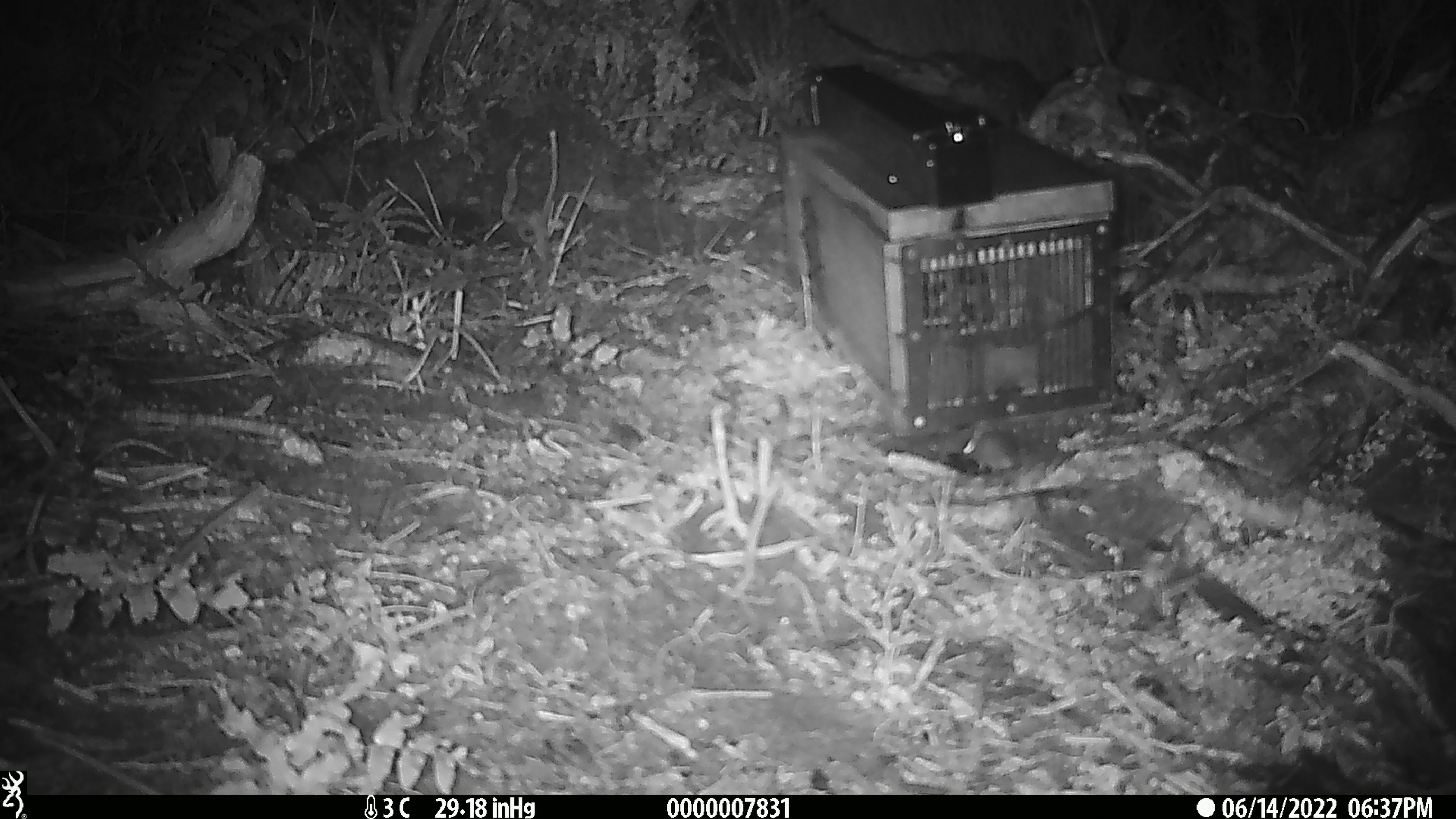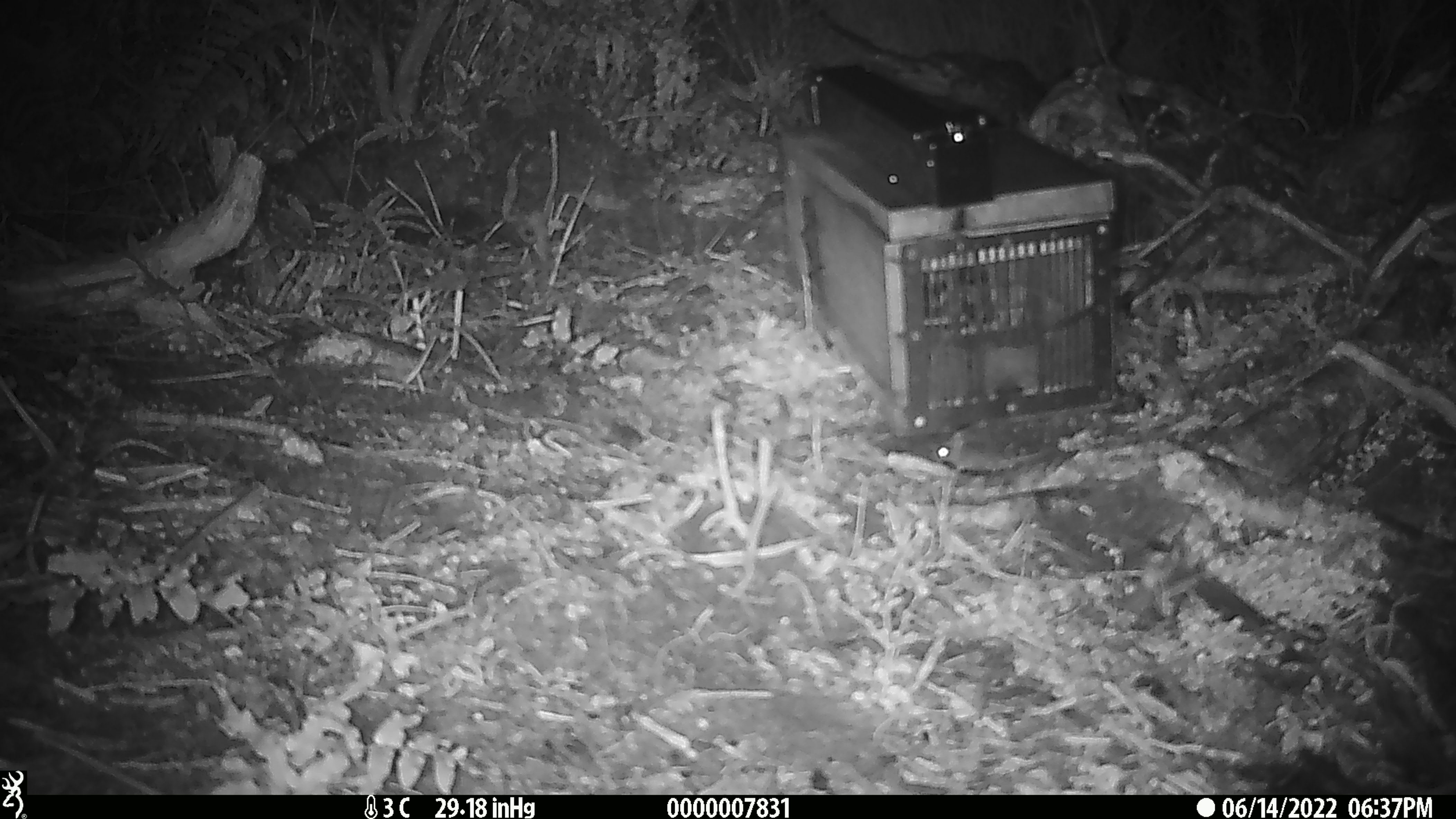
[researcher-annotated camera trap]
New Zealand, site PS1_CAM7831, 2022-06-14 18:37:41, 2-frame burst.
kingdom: Animalia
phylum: Chordata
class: Mammalia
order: Rodentia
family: Muridae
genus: Mus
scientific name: Mus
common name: mouse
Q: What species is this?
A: Mouse (Mus).